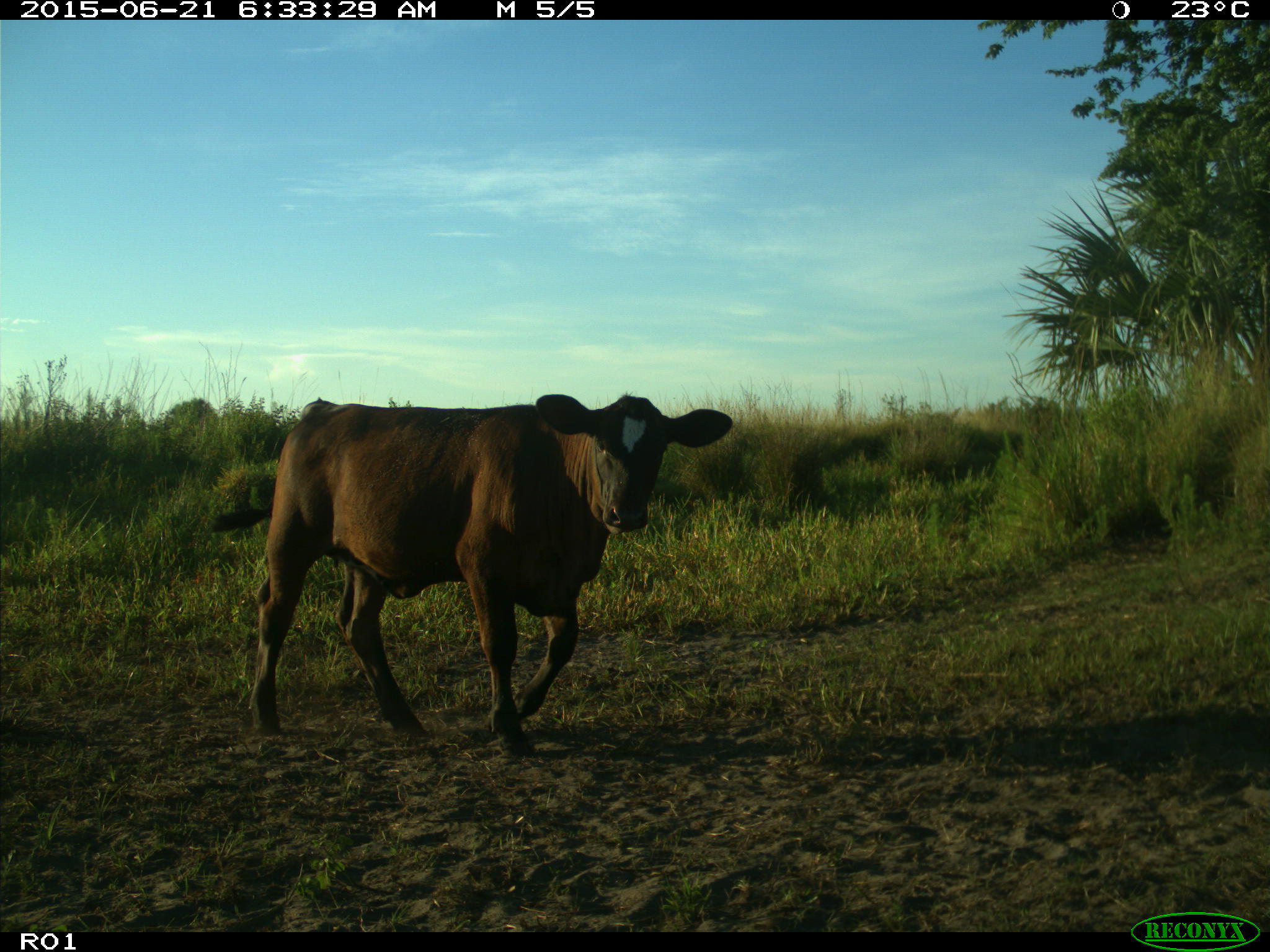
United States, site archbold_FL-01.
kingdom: Animalia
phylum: Chordata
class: Mammalia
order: Artiodactyla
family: Bovidae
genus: Bos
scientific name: Bos taurus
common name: domestic cow